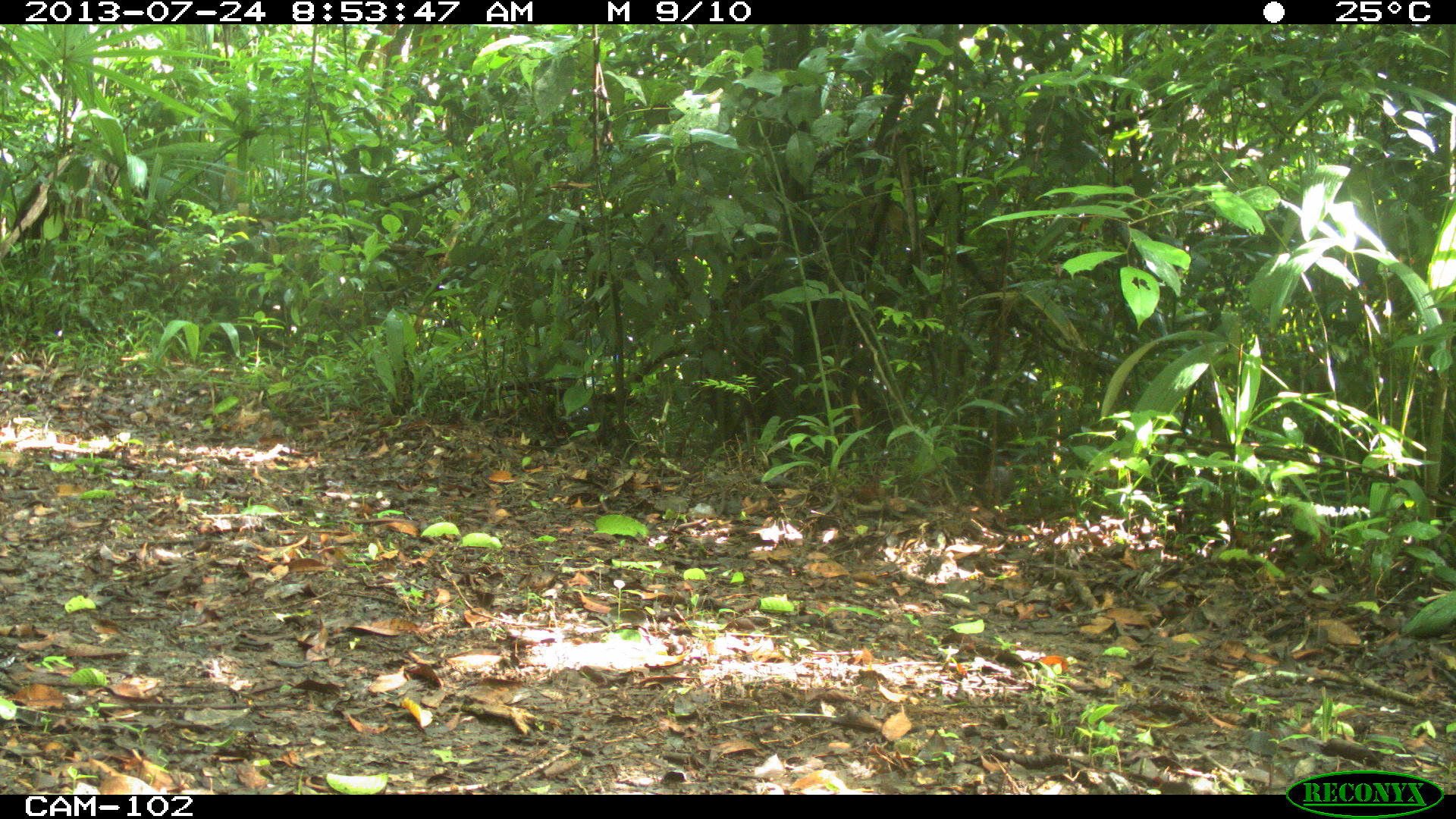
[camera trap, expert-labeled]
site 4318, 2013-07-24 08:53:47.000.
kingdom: Animalia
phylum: Chordata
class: Mammalia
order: Rodentia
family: Dasyproctidae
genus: Dasyprocta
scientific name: Dasyprocta punctata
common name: central american agouti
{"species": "Dasyprocta punctata (central american agouti)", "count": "1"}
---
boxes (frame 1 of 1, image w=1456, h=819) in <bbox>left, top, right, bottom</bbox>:
dasyprocta punctata: <bbox>980, 455, 1015, 509</bbox>